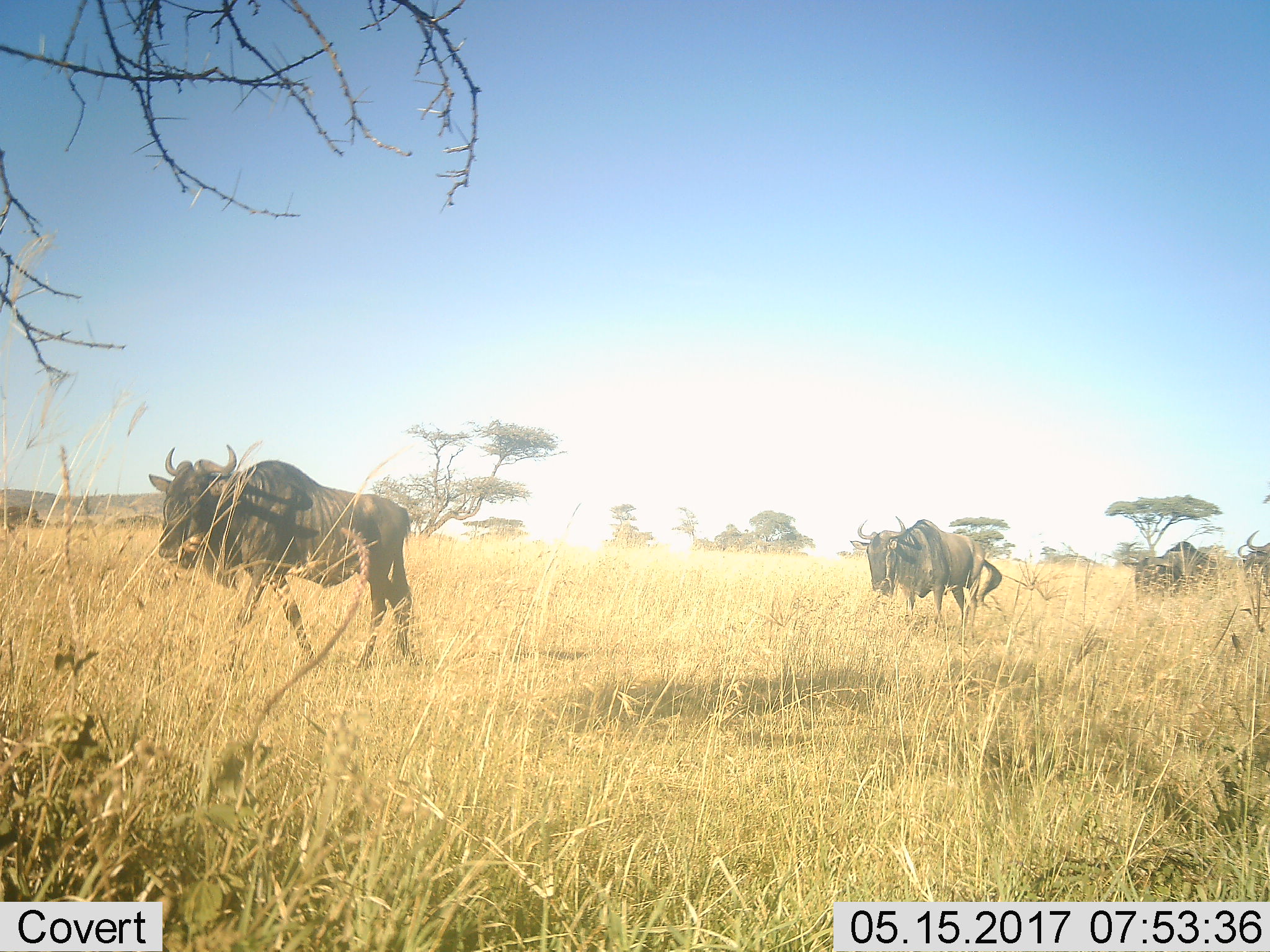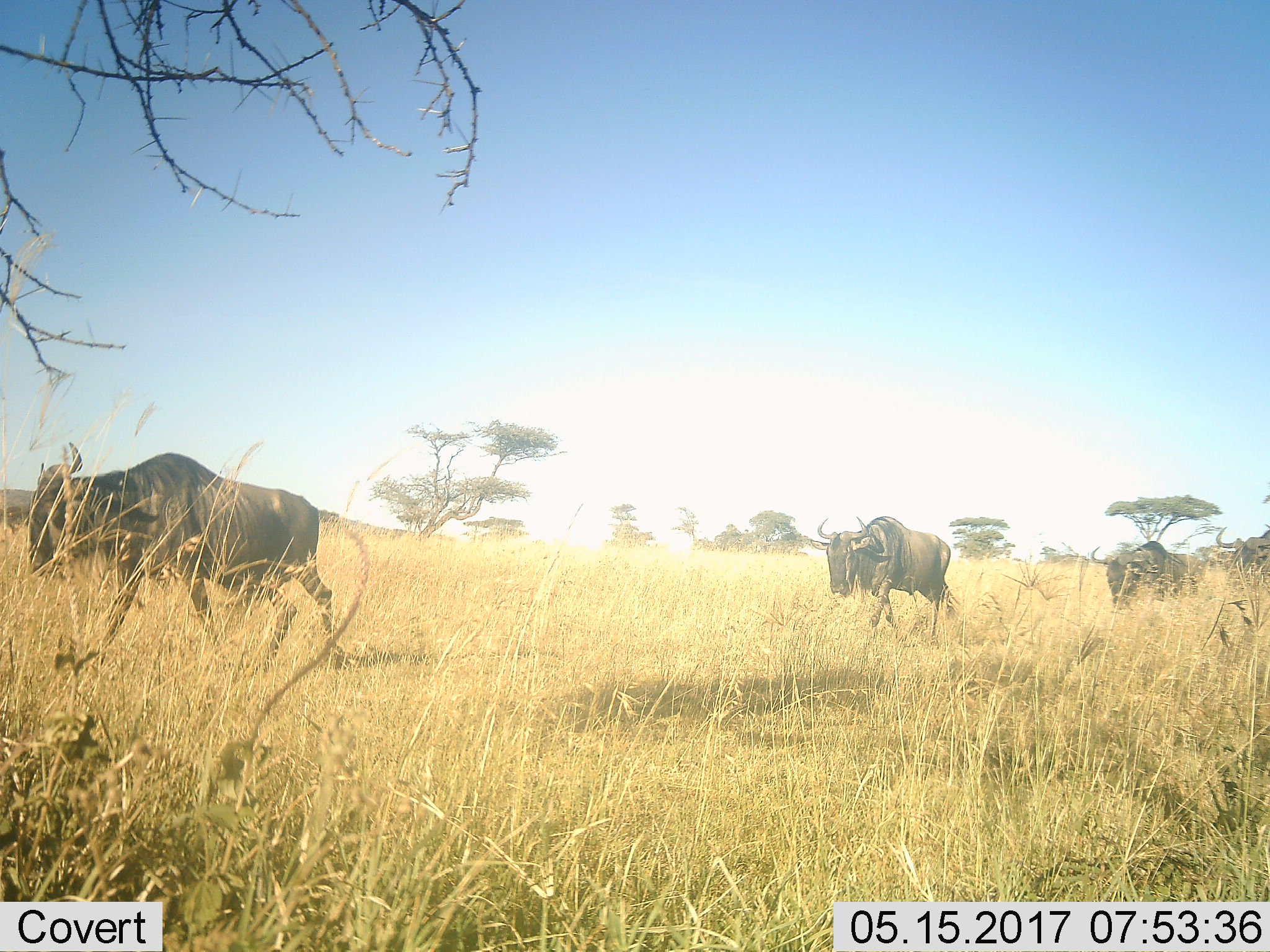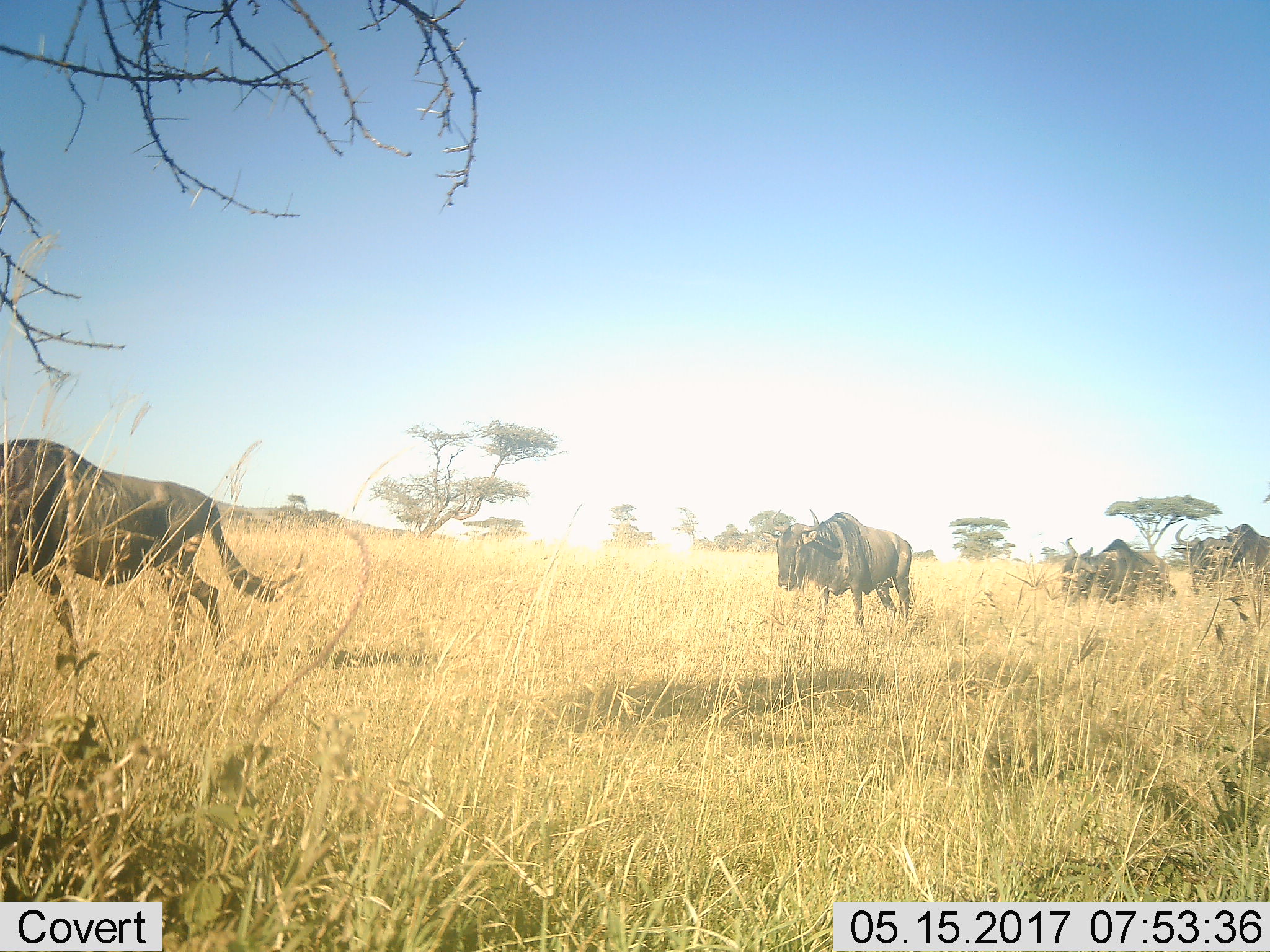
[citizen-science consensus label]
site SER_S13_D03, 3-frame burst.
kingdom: Animalia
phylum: Chordata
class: Mammalia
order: Artiodactyla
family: Bovidae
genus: Connochaetes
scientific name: Connochaetes taurinus taurinus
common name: blue wildebeest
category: wildebeestblue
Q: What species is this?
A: Wildebeestblue (blue wildebeest) (Connochaetes taurinus taurinus).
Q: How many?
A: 4.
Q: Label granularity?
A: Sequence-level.